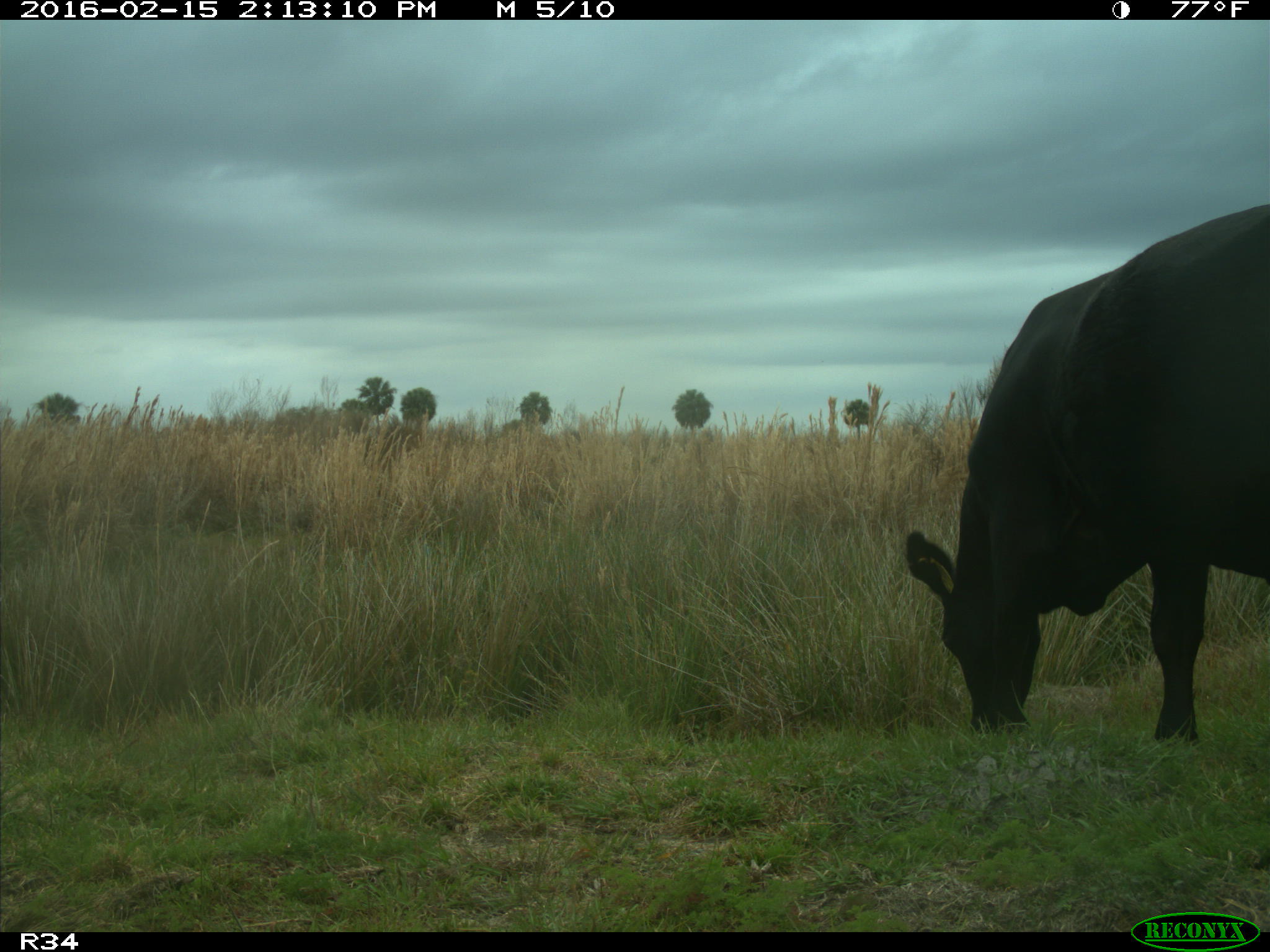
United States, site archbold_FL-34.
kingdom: Animalia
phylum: Chordata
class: Mammalia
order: Artiodactyla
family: Bovidae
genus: Bos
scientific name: Bos taurus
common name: domestic cow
Bos taurus (domestic cow).